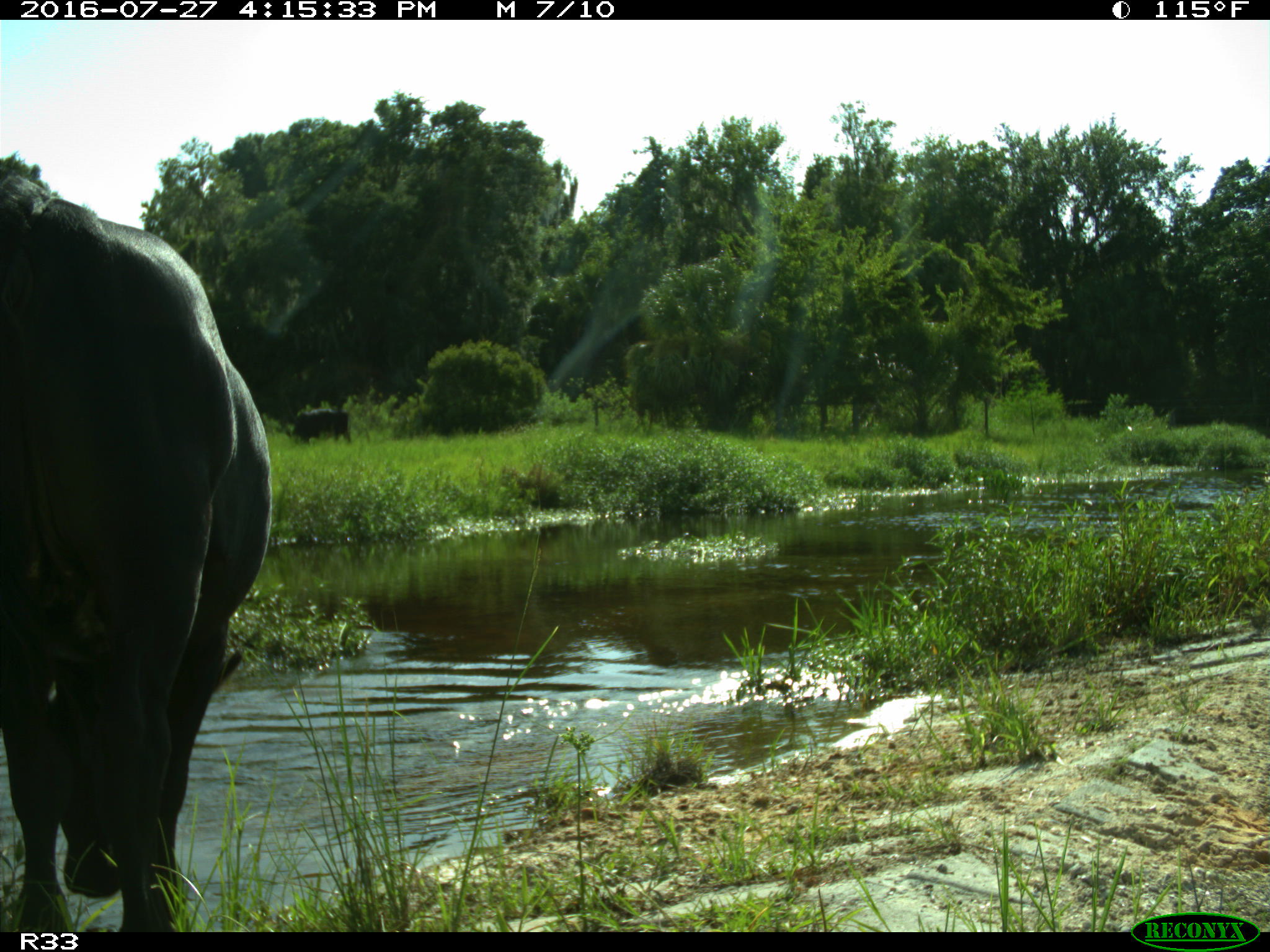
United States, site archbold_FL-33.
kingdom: Animalia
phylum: Chordata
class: Mammalia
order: Artiodactyla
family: Bovidae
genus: Bos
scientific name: Bos taurus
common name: domestic cow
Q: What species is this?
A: Bos taurus (domestic cow).